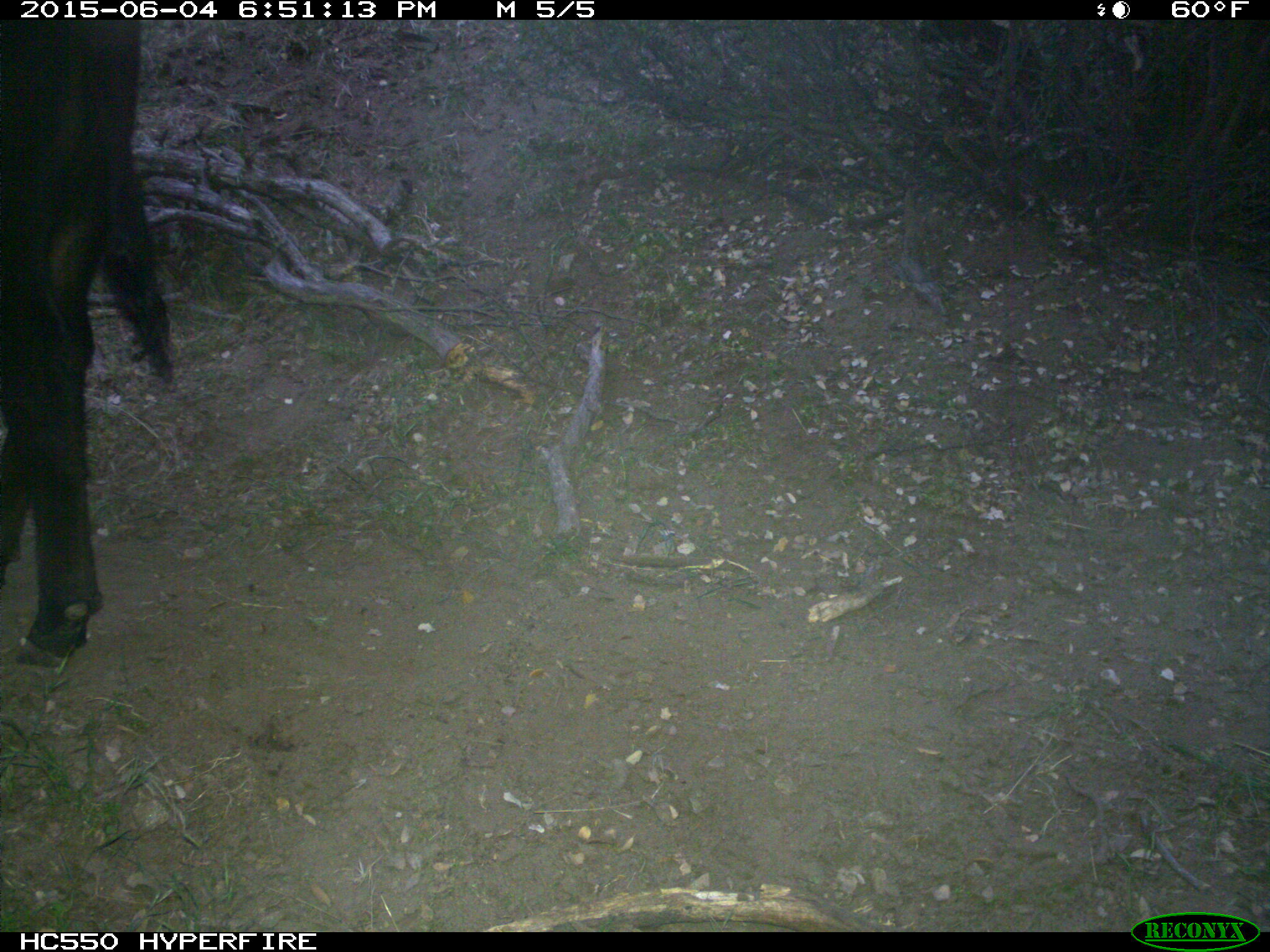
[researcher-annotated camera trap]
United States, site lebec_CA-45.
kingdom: Animalia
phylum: Chordata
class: Mammalia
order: Artiodactyla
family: Bovidae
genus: Bos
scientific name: Bos taurus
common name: domestic cow